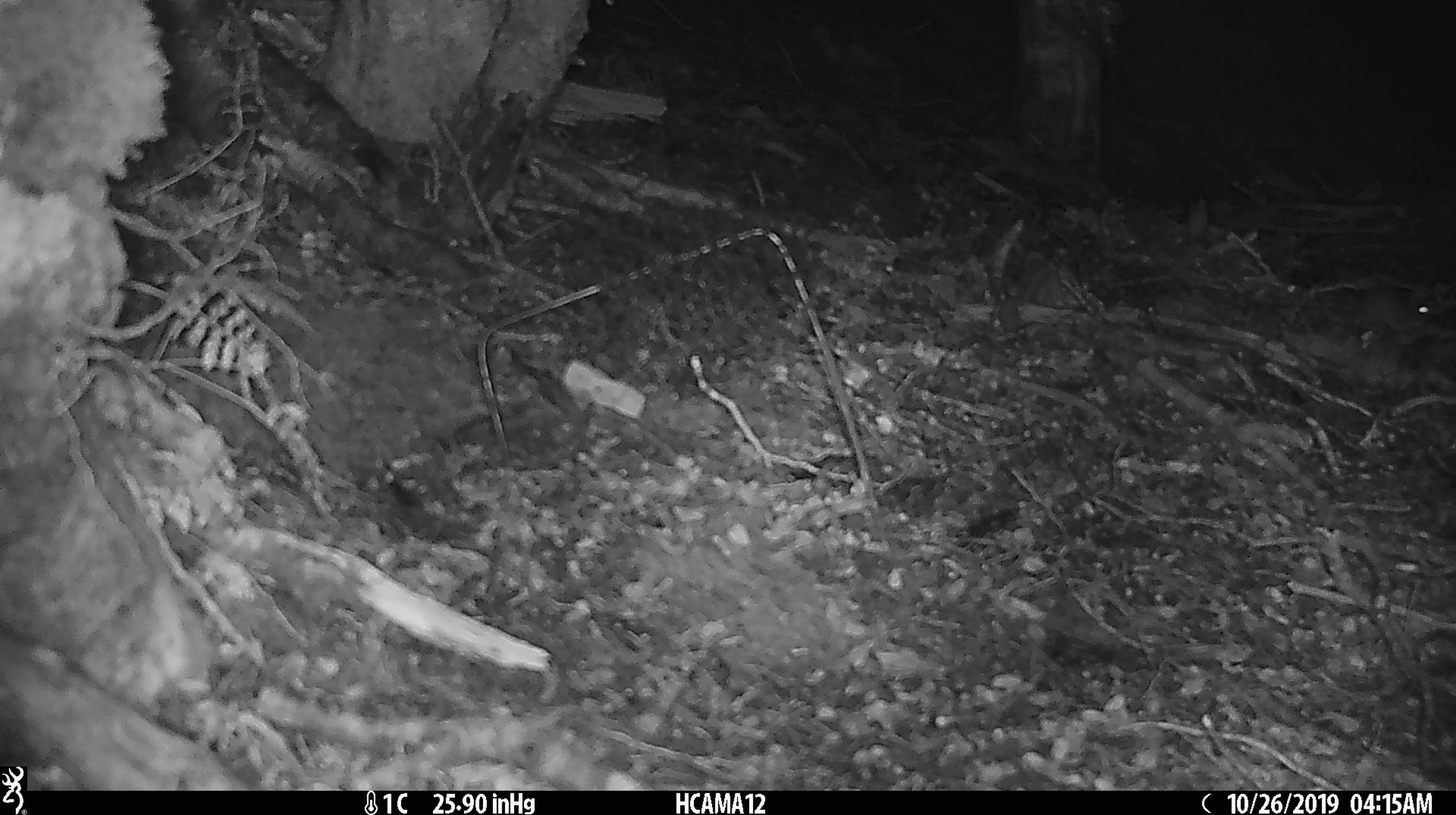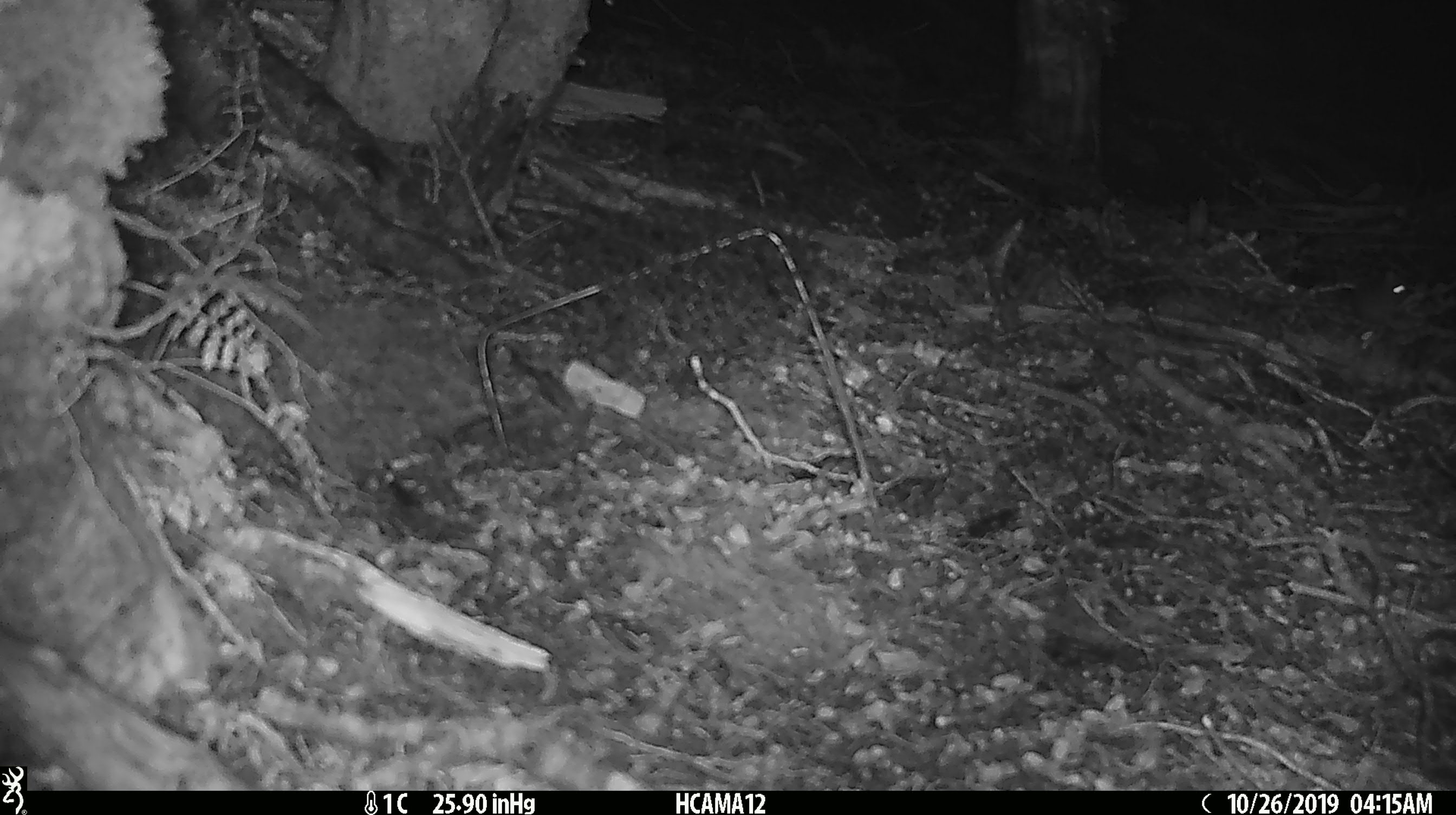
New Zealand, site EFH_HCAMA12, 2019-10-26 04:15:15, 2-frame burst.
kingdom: Animalia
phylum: Chordata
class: Mammalia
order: Rodentia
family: Muridae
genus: Mus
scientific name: Mus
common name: mouse